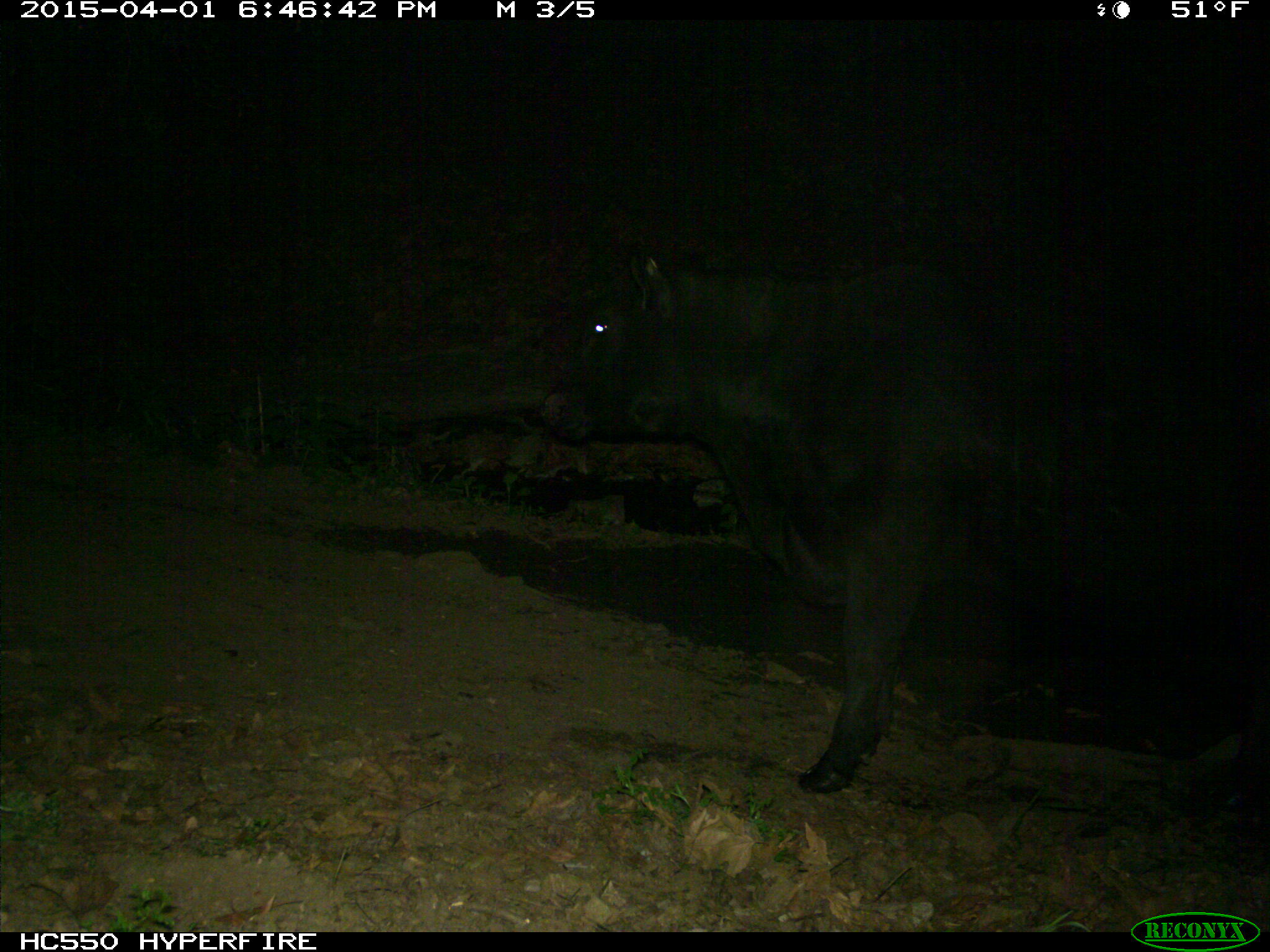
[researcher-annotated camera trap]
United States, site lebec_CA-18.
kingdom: Animalia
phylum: Chordata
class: Mammalia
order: Artiodactyla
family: Bovidae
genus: Bos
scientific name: Bos taurus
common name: domestic cow